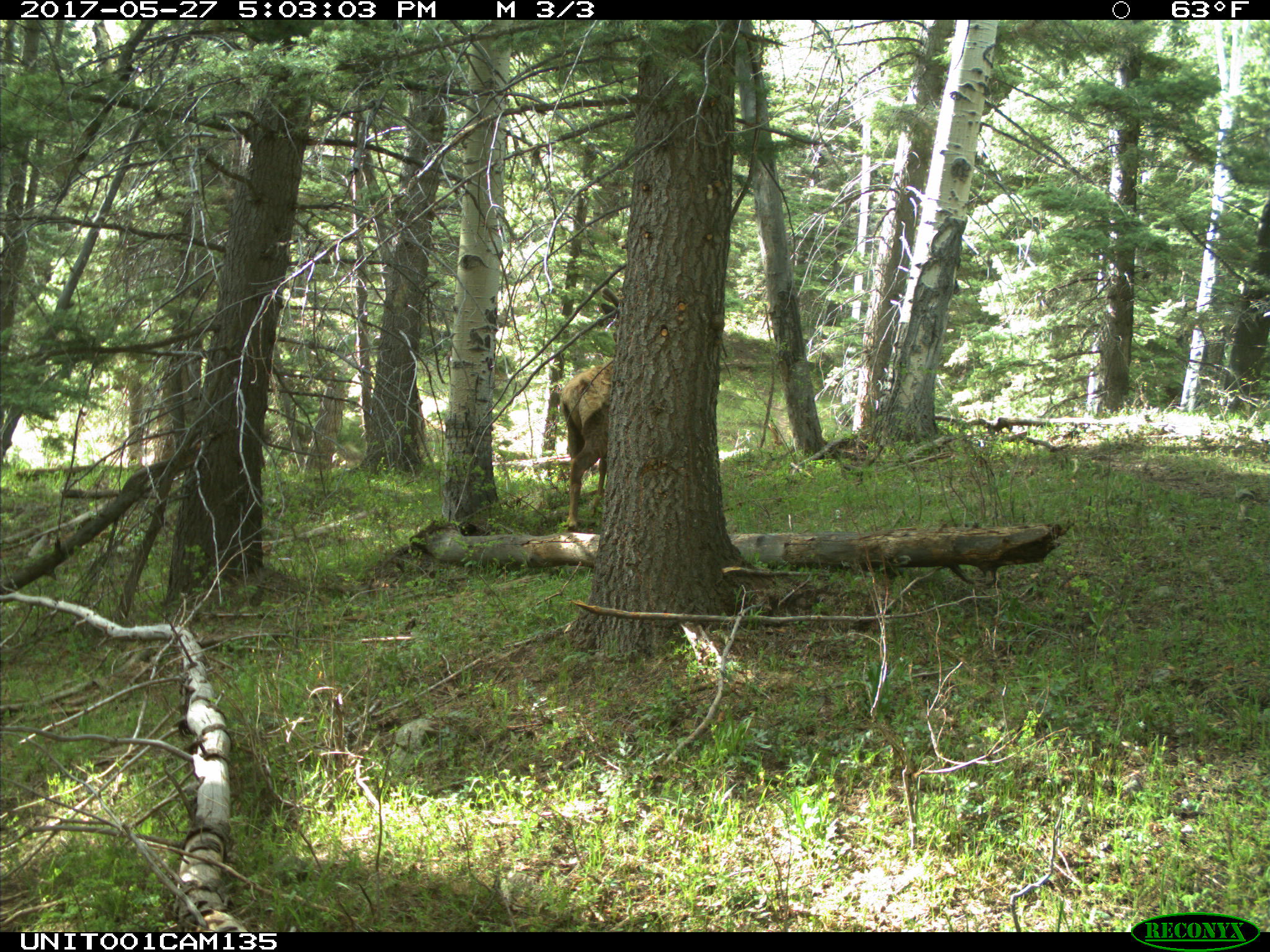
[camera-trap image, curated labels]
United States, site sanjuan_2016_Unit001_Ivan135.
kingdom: Animalia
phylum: Chordata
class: Mammalia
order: Artiodactyla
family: Cervidae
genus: Cervus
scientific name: Cervus elaphus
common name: red deer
Cervus elaphus (red deer).